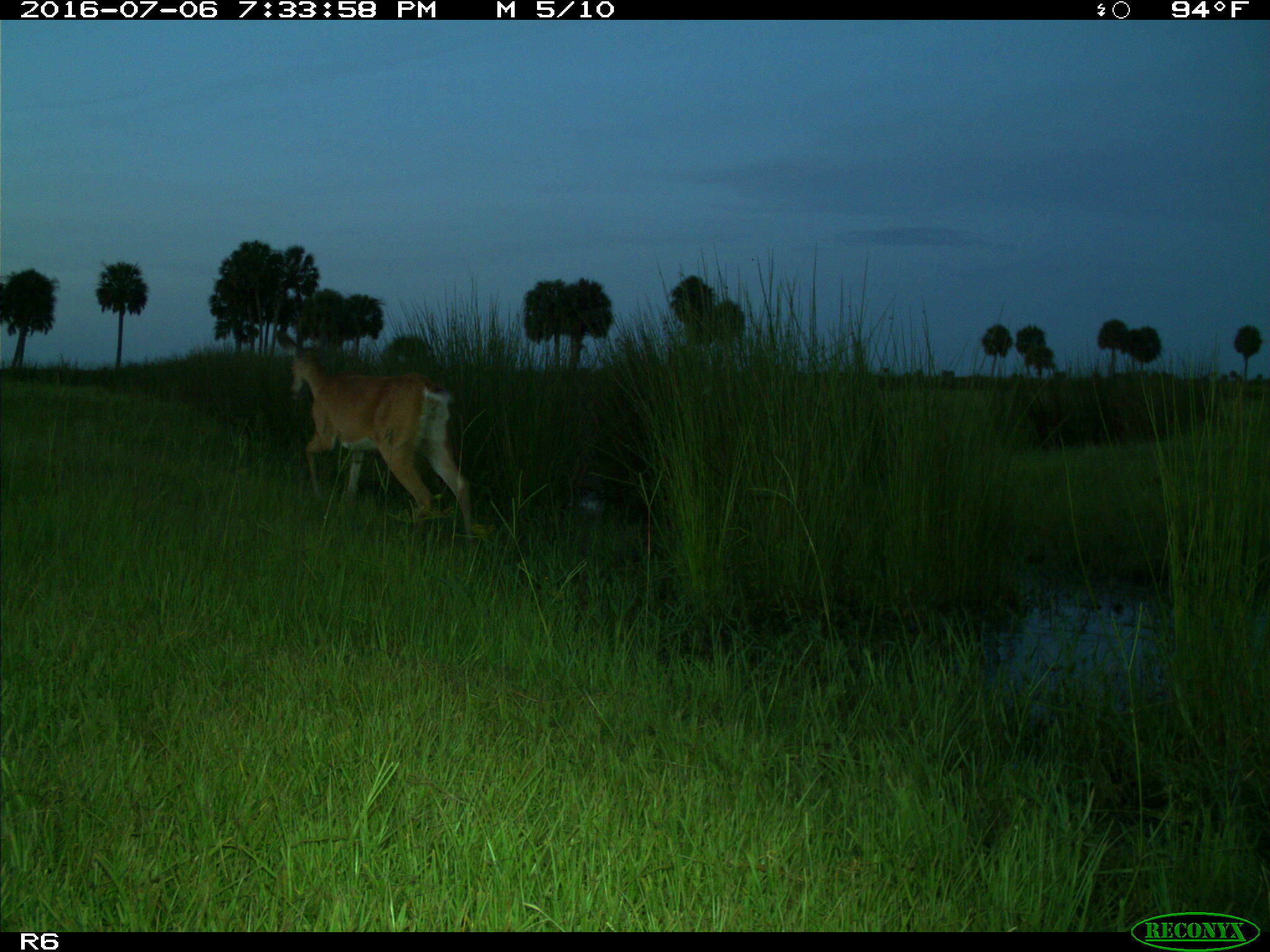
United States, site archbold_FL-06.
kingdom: Animalia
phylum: Chordata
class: Mammalia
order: Artiodactyla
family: Cervidae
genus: Odocoileus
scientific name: Odocoileus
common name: deer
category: unidentified deer